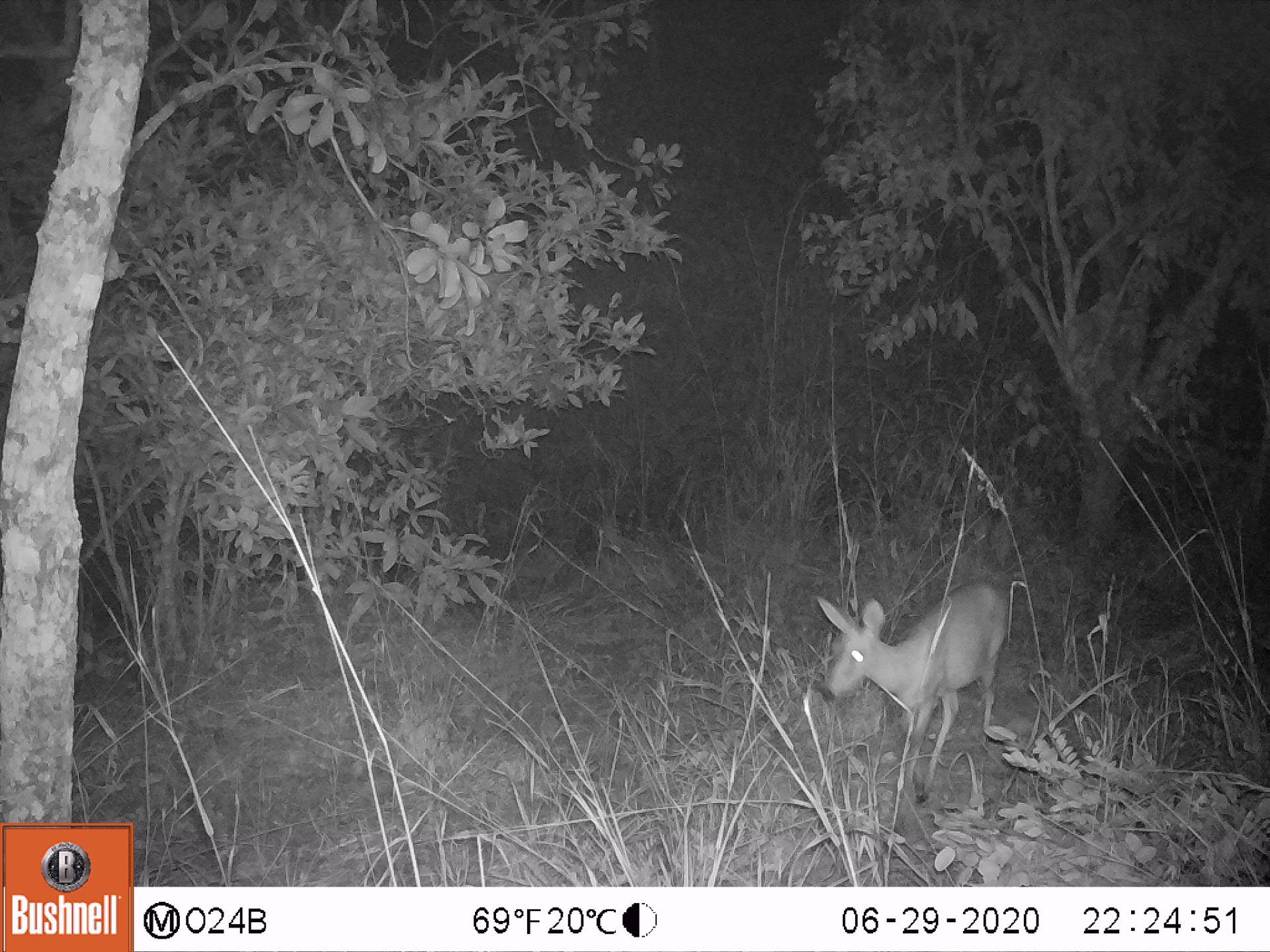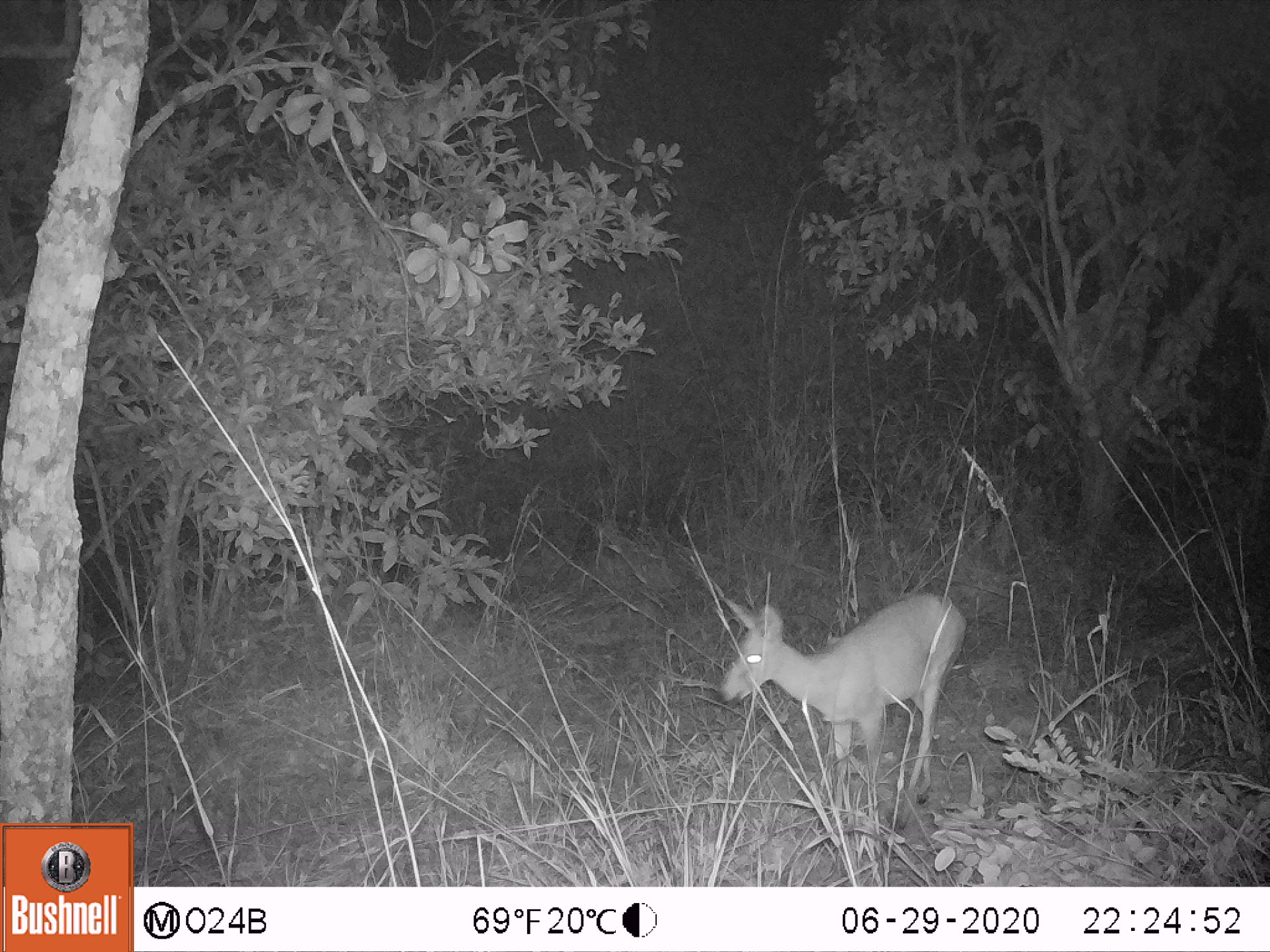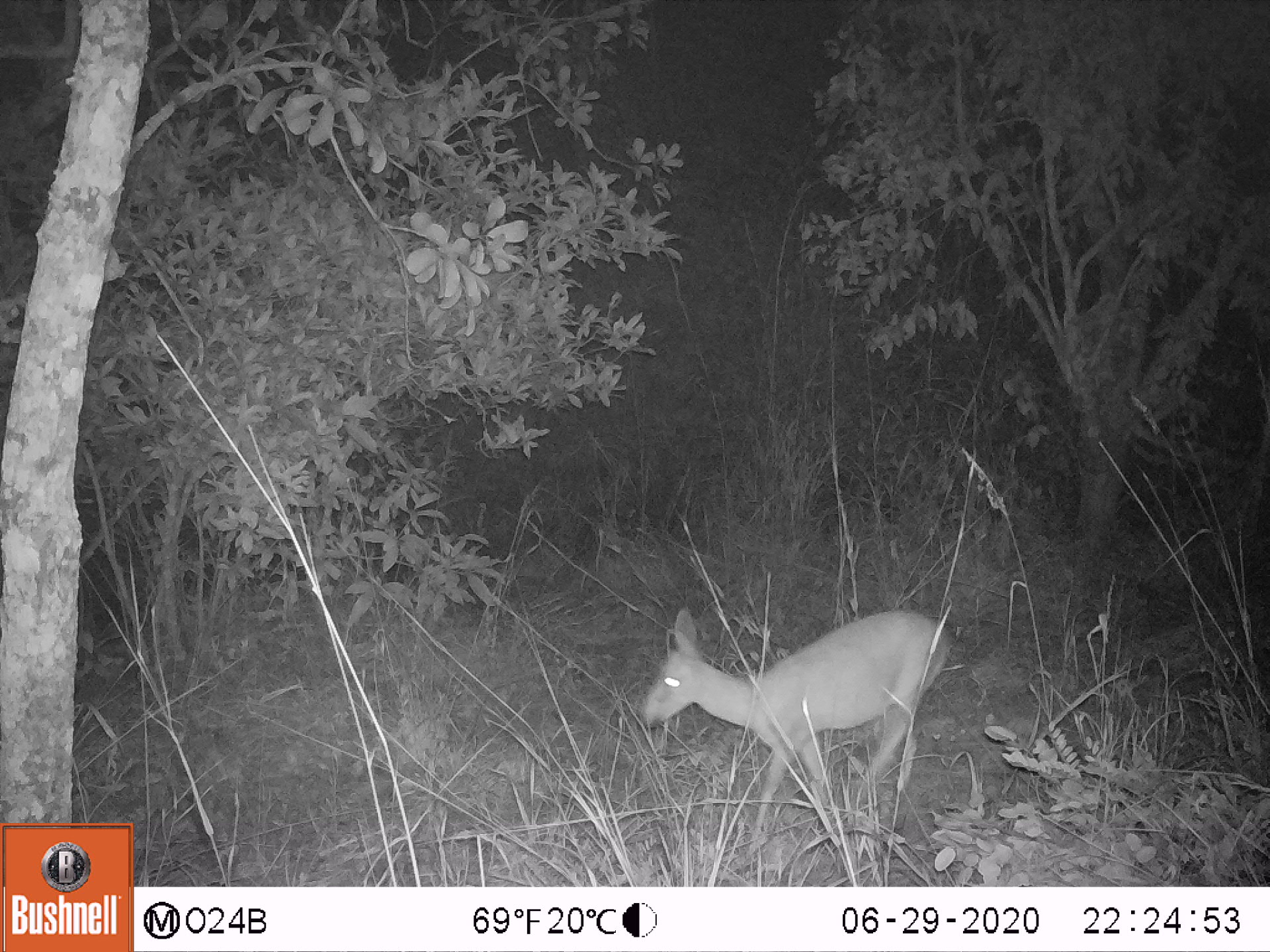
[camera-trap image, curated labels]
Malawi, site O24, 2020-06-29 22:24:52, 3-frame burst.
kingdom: Animalia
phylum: Chordata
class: Mammalia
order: Artiodactyla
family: Bovidae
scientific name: Antilopinae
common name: small antelope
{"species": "small antelope (Antilopinae)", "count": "1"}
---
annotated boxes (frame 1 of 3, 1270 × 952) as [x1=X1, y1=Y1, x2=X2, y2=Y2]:
small antelope: [x1=791, y1=579, x2=1012, y2=822]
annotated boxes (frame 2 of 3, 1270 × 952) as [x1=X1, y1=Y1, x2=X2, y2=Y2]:
small antelope: [x1=701, y1=581, x2=971, y2=848]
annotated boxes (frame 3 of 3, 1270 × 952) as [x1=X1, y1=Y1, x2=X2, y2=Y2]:
small antelope: [x1=622, y1=592, x2=955, y2=880]